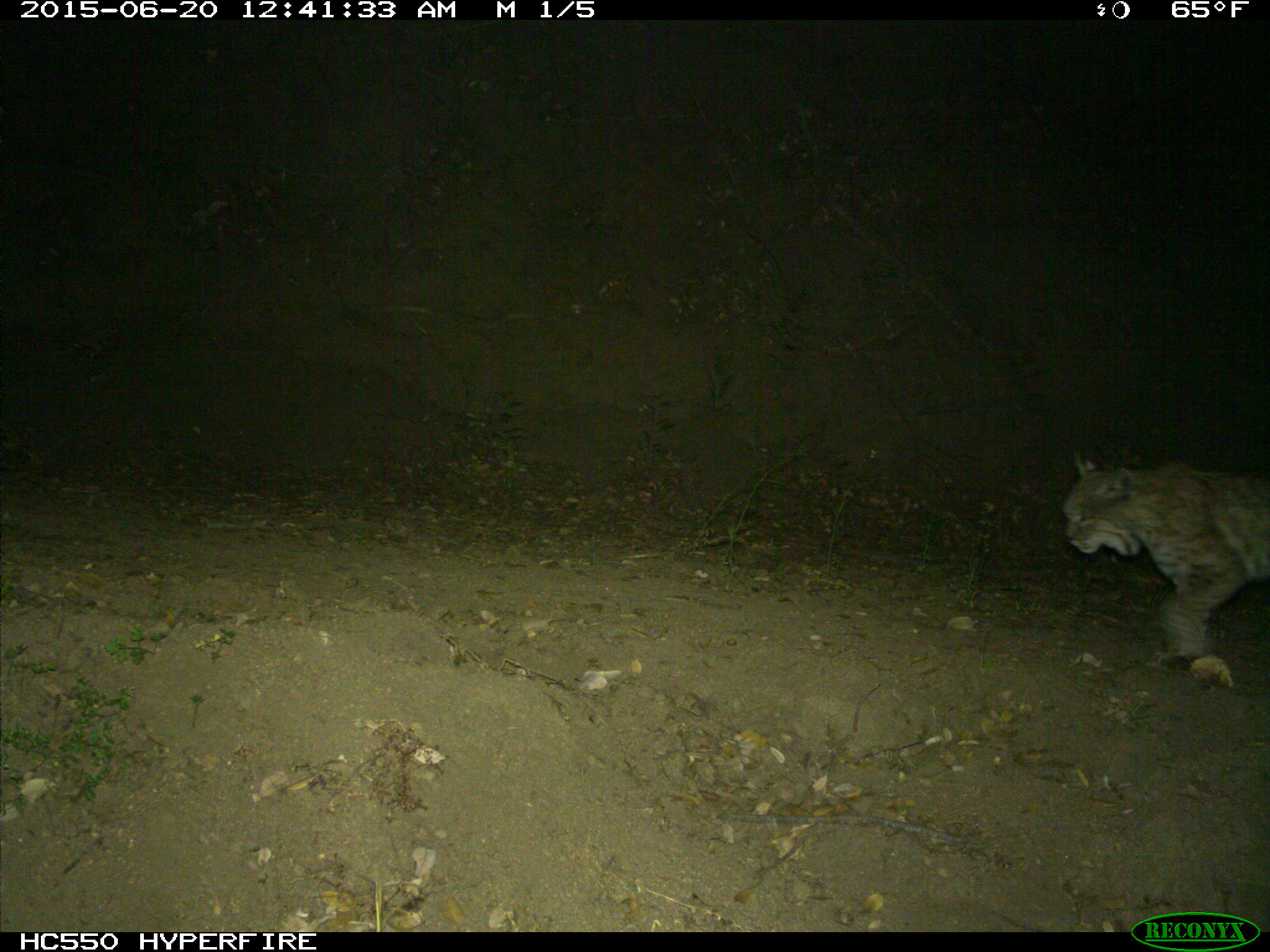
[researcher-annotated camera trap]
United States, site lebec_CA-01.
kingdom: Animalia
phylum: Chordata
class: Mammalia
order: Carnivora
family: Felidae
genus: Lynx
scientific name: Lynx rufus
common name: bobcat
Lynx rufus (bobcat).